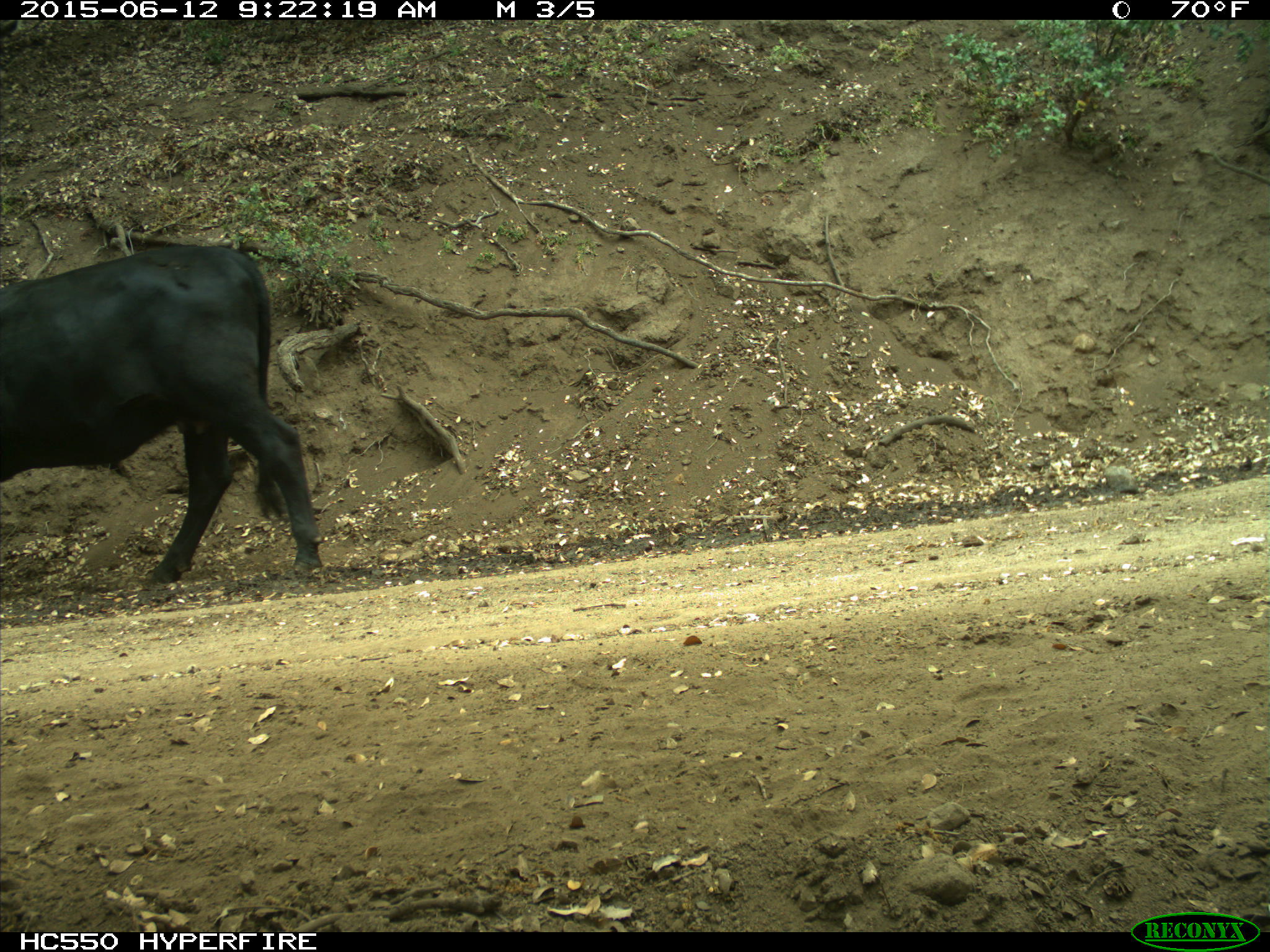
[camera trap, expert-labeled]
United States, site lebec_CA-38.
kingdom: Animalia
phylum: Chordata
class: Mammalia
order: Artiodactyla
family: Bovidae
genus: Bos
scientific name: Bos taurus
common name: domestic cow